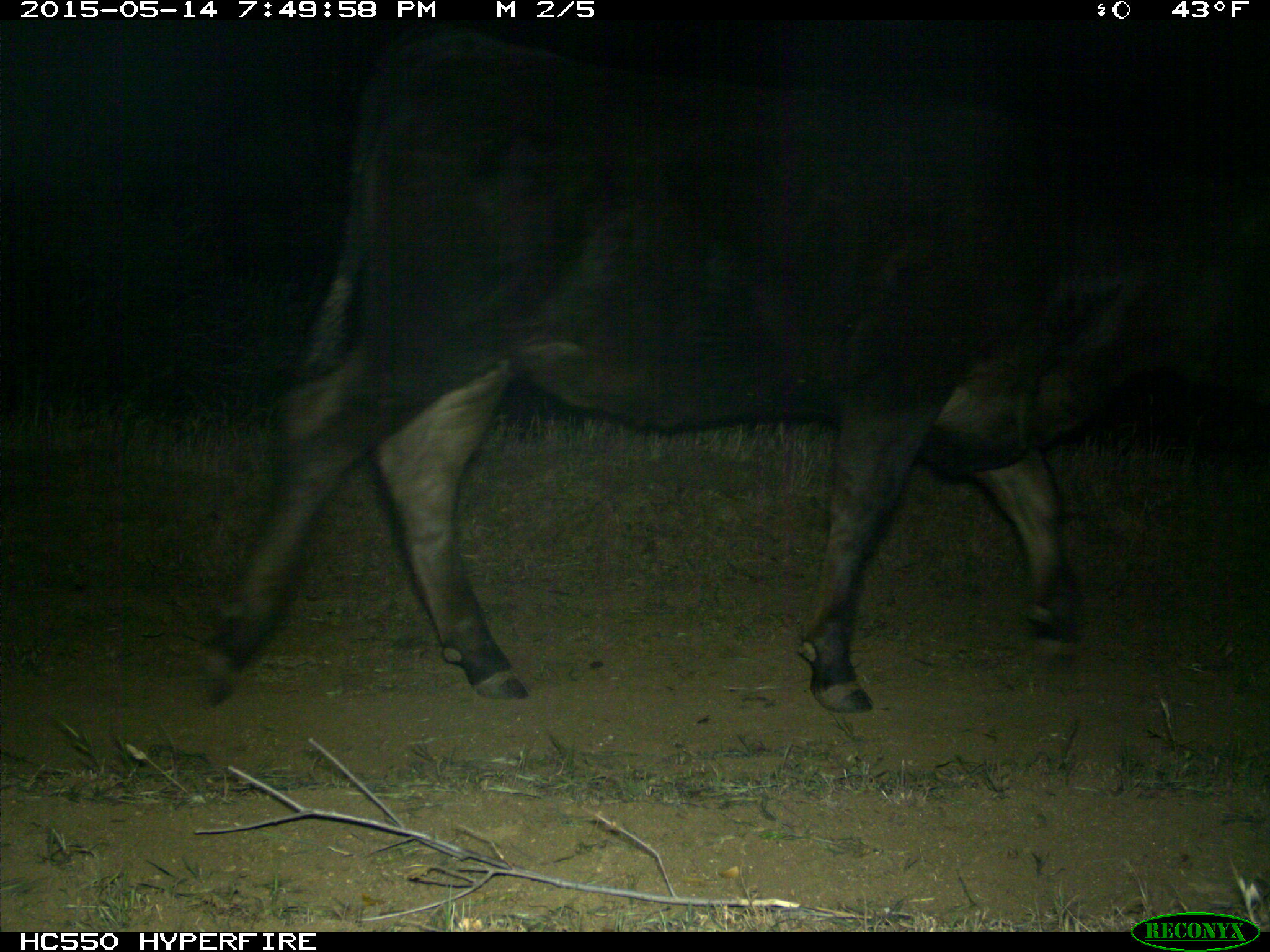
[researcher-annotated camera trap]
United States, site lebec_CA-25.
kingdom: Animalia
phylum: Chordata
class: Mammalia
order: Artiodactyla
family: Bovidae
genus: Bos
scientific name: Bos taurus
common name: domestic cow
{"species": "Bos taurus (domestic cow)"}